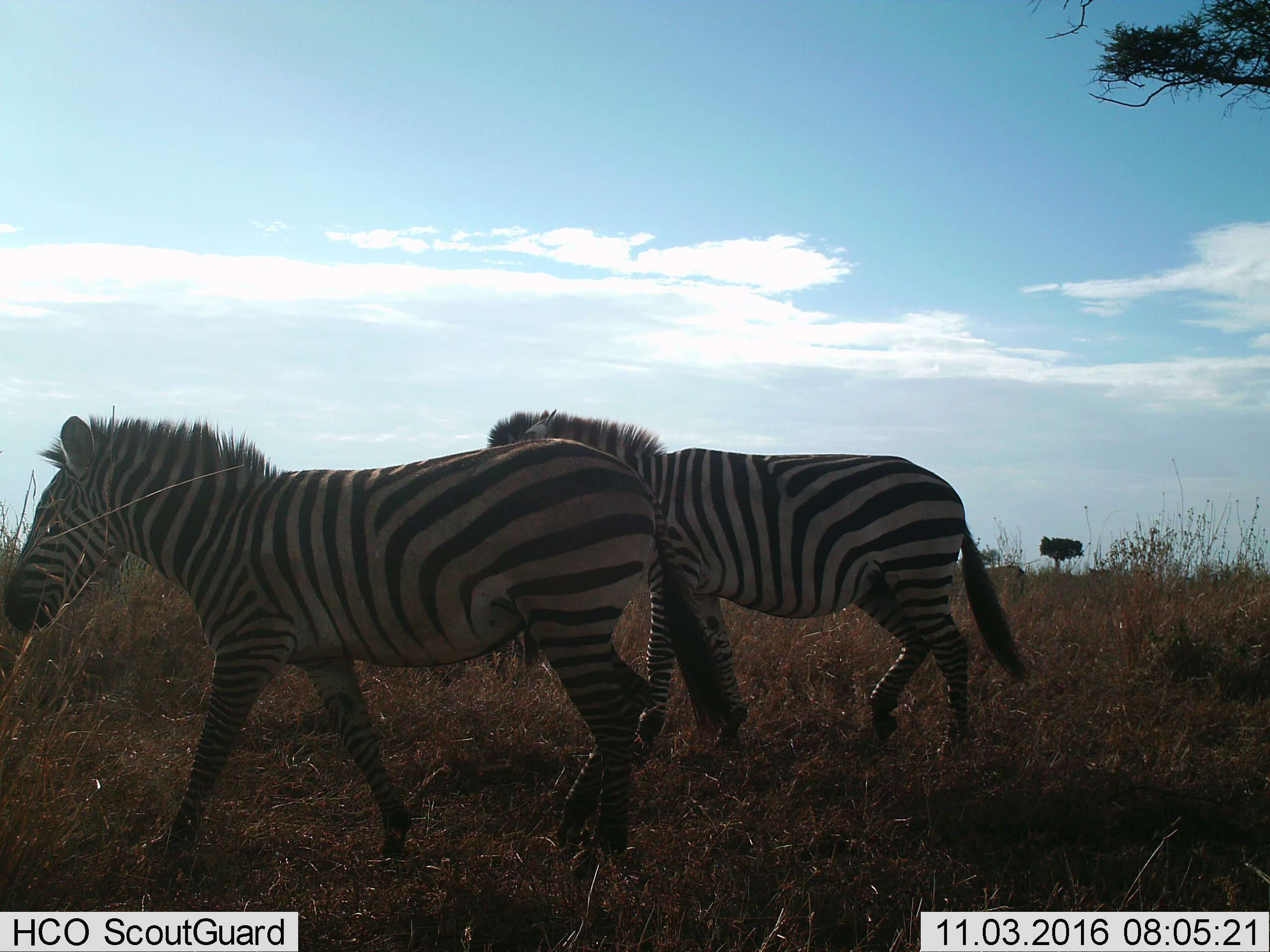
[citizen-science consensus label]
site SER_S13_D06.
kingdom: Animalia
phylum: Chordata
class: Mammalia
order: Perissodactyla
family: Equidae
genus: Equus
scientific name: Equus quagga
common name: plains zebra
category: zebraplains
Zebraplains (plains zebra) (Equus quagga), count 2. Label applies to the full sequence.